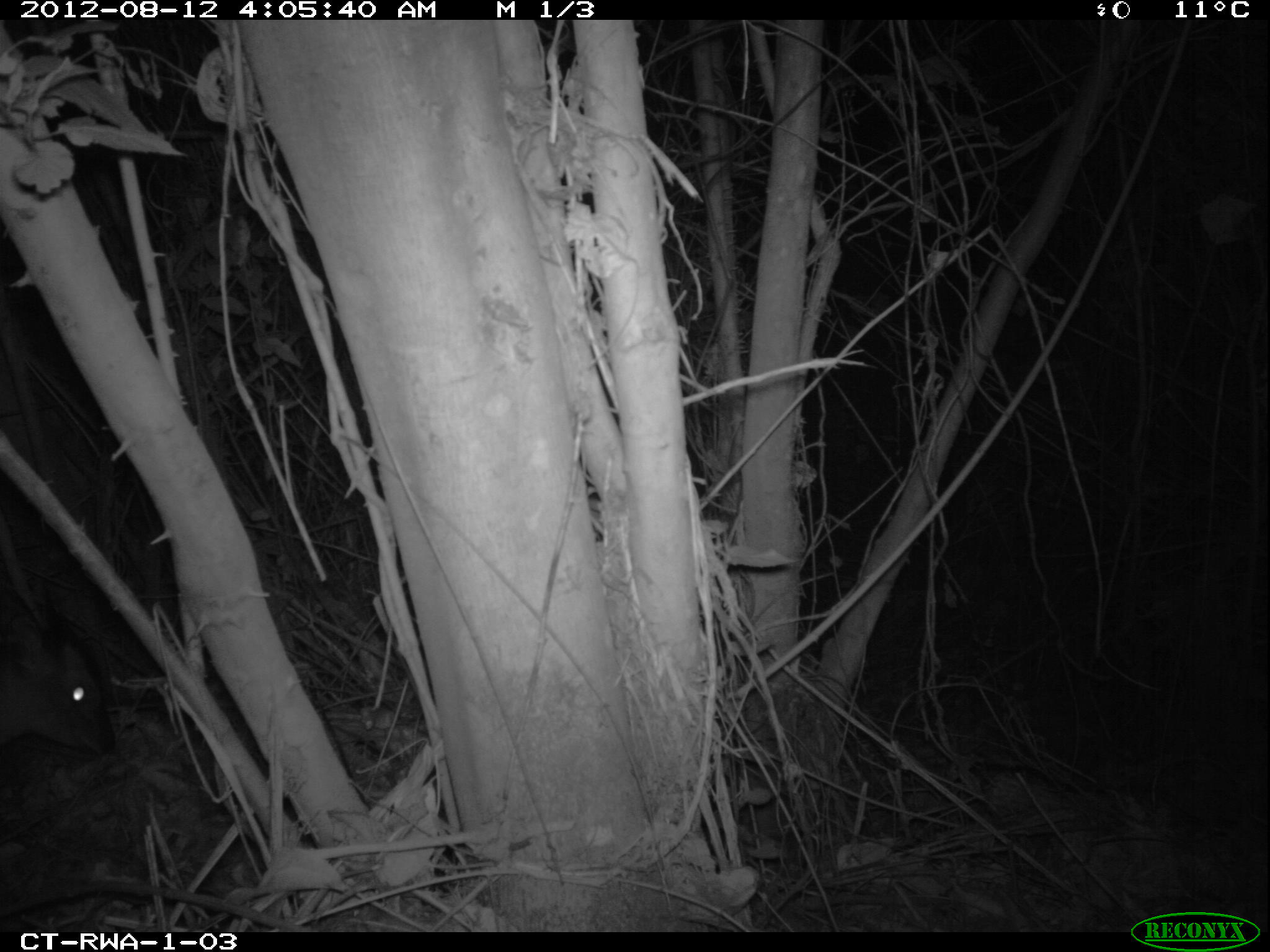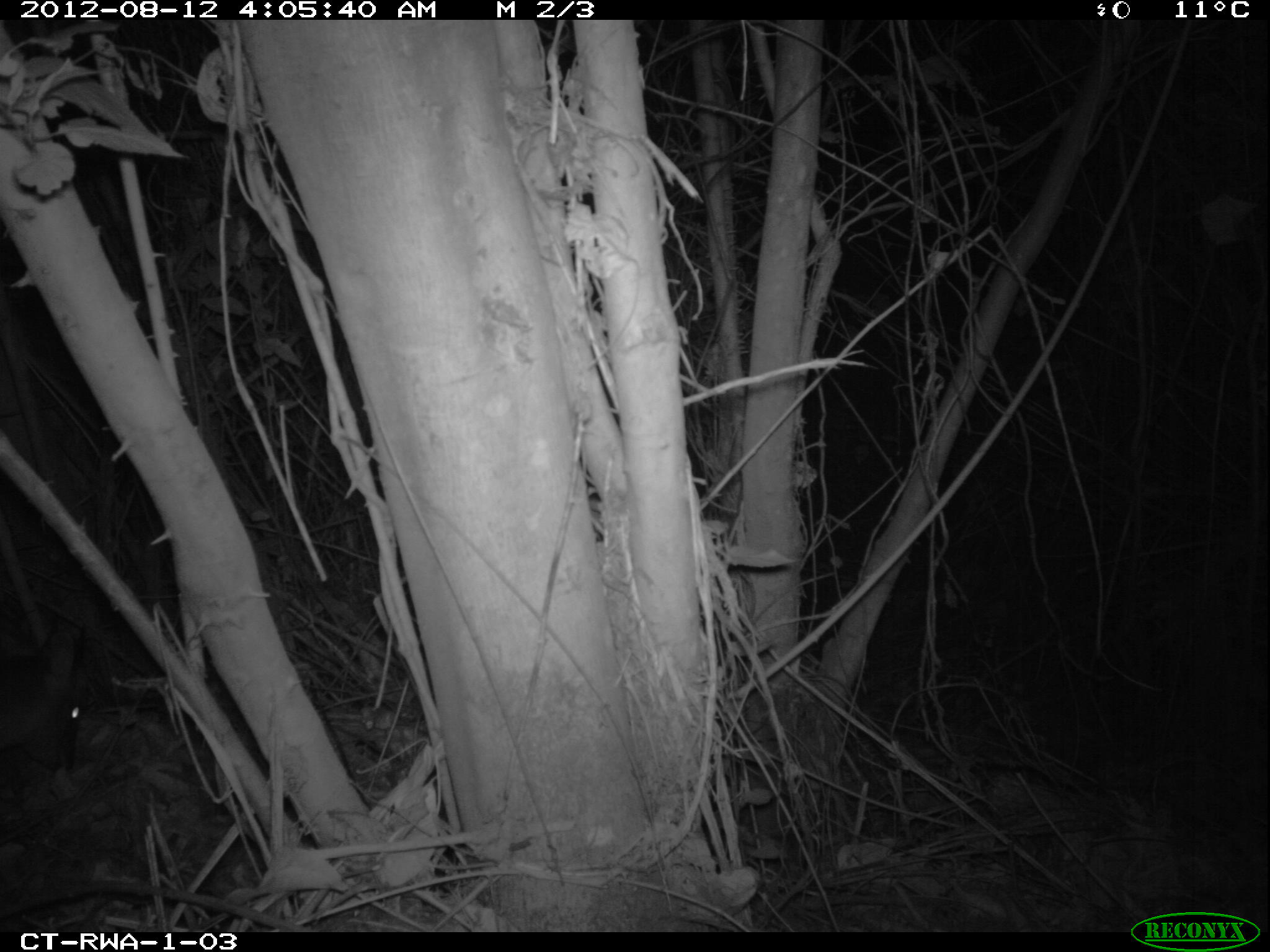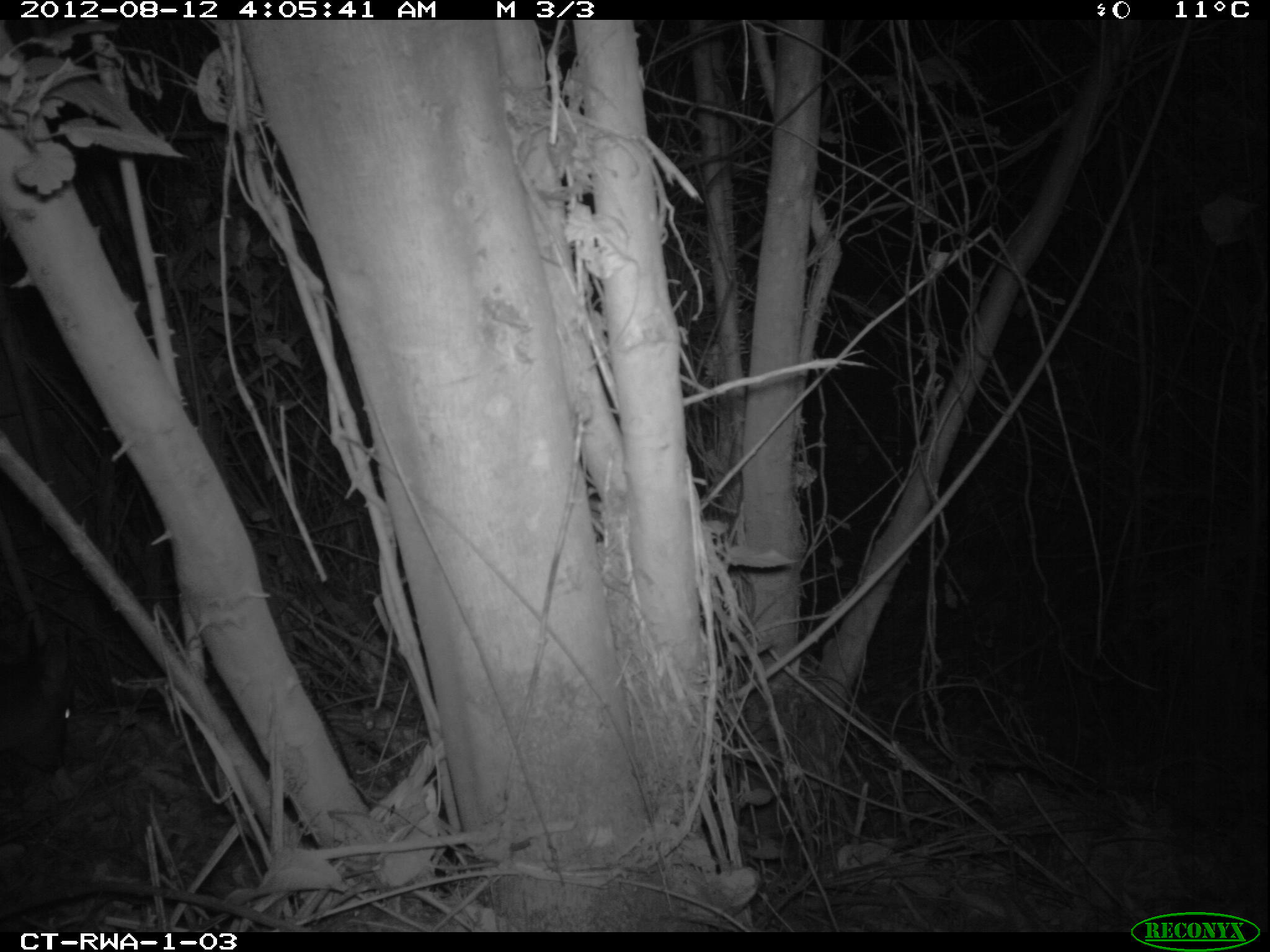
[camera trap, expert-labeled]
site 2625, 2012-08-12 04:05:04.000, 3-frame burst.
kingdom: Animalia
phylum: Chordata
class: Mammalia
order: Artiodactyla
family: Bovidae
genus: Cephalophus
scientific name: Cephalophus nigrifrons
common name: black-fronted duiker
Cephalophus nigrifrons (black-fronted duiker), count 1.